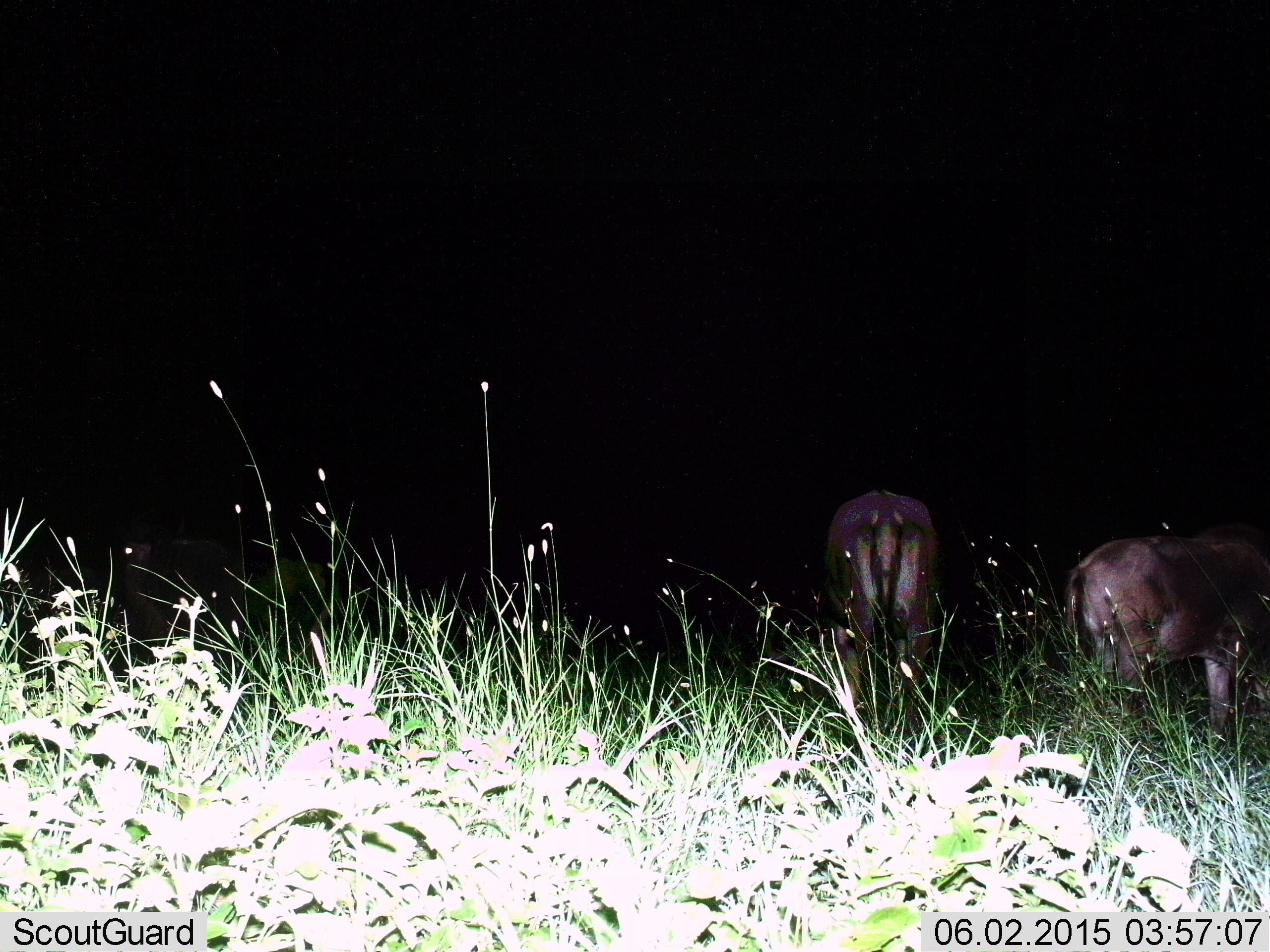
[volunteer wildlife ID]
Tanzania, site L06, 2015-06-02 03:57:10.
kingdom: Animalia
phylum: Chordata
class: Mammalia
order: Artiodactyla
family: Bovidae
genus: Connochaetes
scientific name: Connochaetes taurinus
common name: blue wildebeest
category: wildebeest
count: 2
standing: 80%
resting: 0%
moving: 0%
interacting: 0%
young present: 0%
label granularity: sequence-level